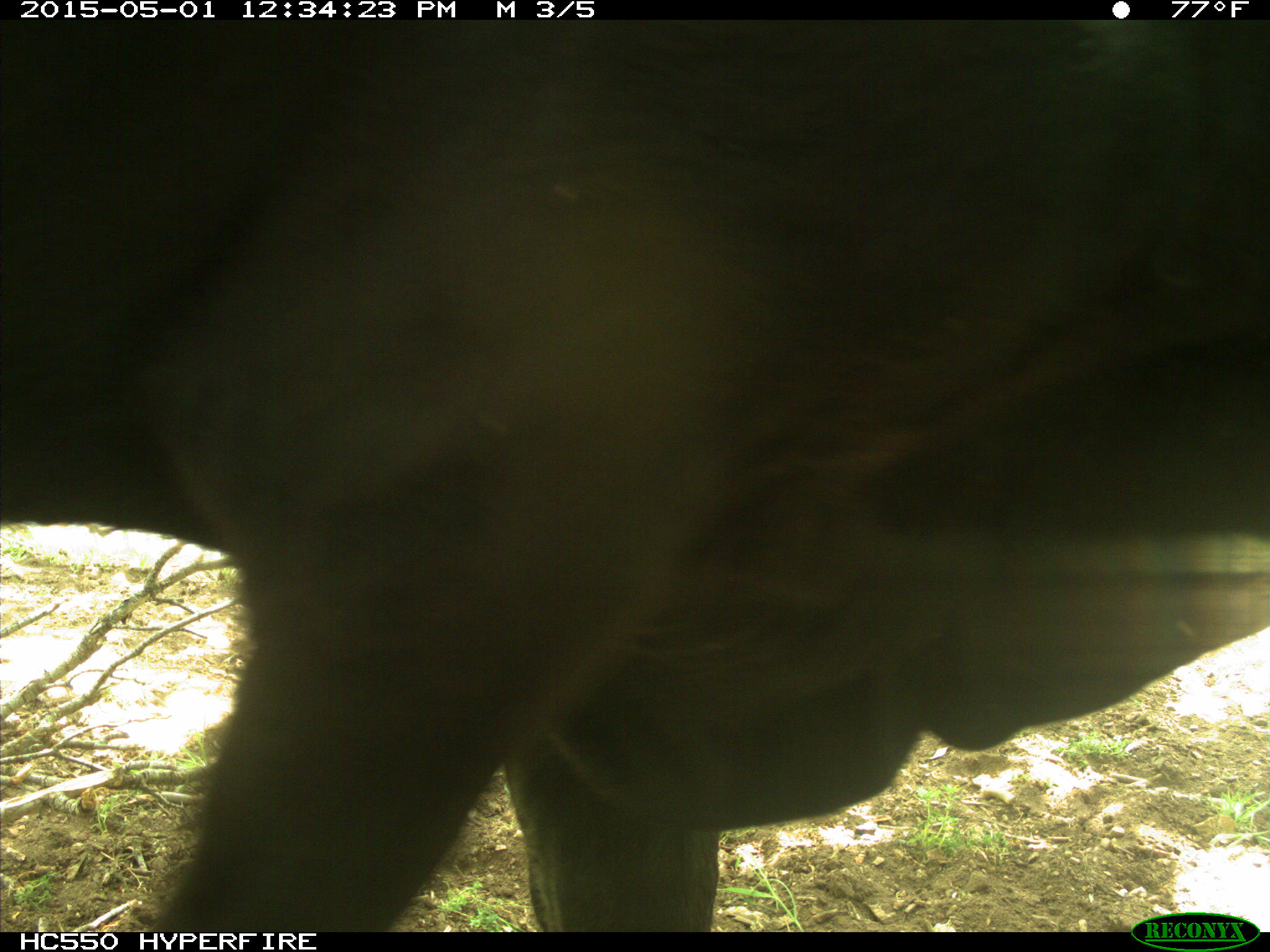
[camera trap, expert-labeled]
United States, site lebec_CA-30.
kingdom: Animalia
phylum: Chordata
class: Mammalia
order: Artiodactyla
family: Bovidae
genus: Bos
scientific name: Bos taurus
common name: domestic cow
Bos taurus (domestic cow).